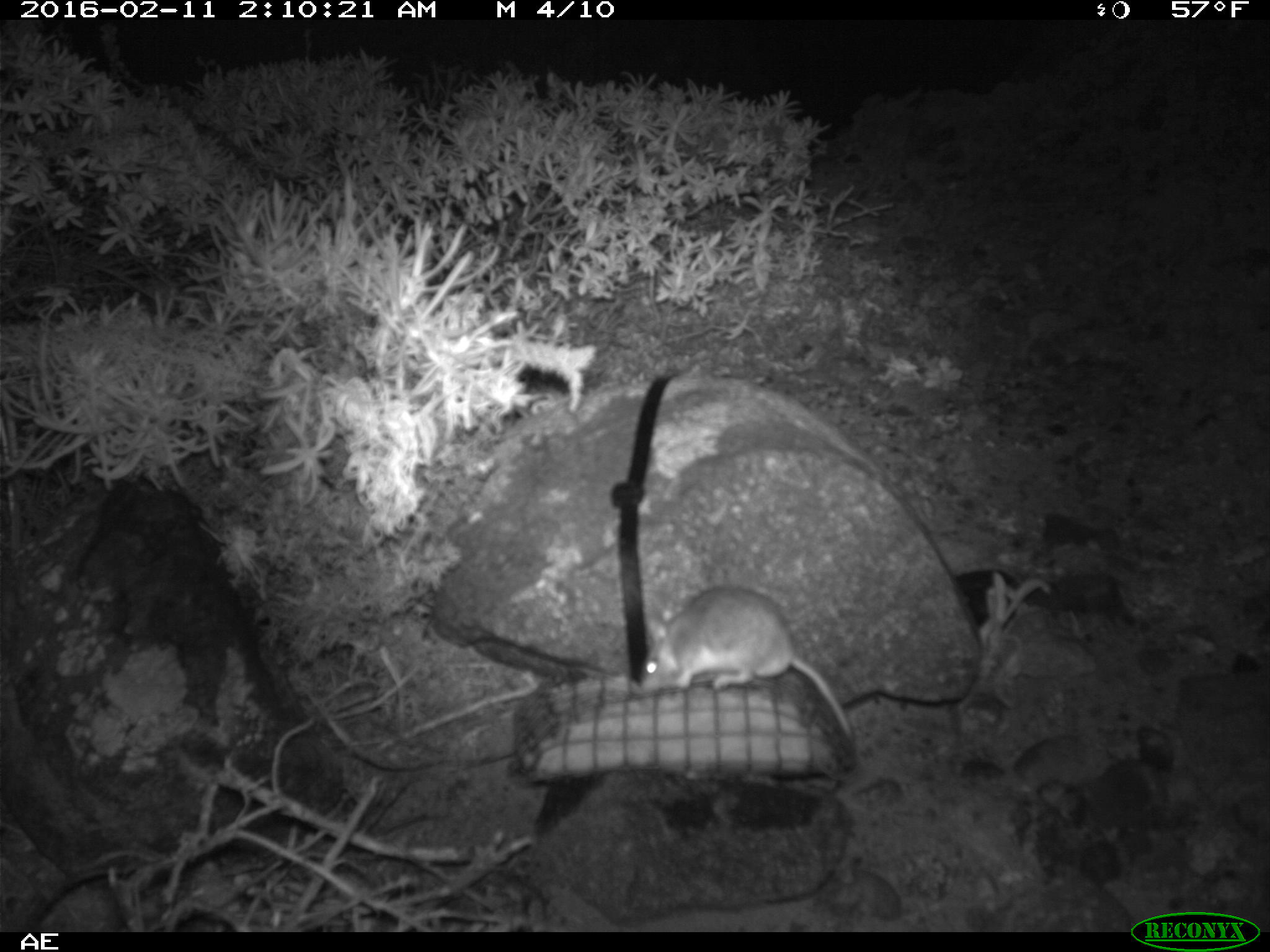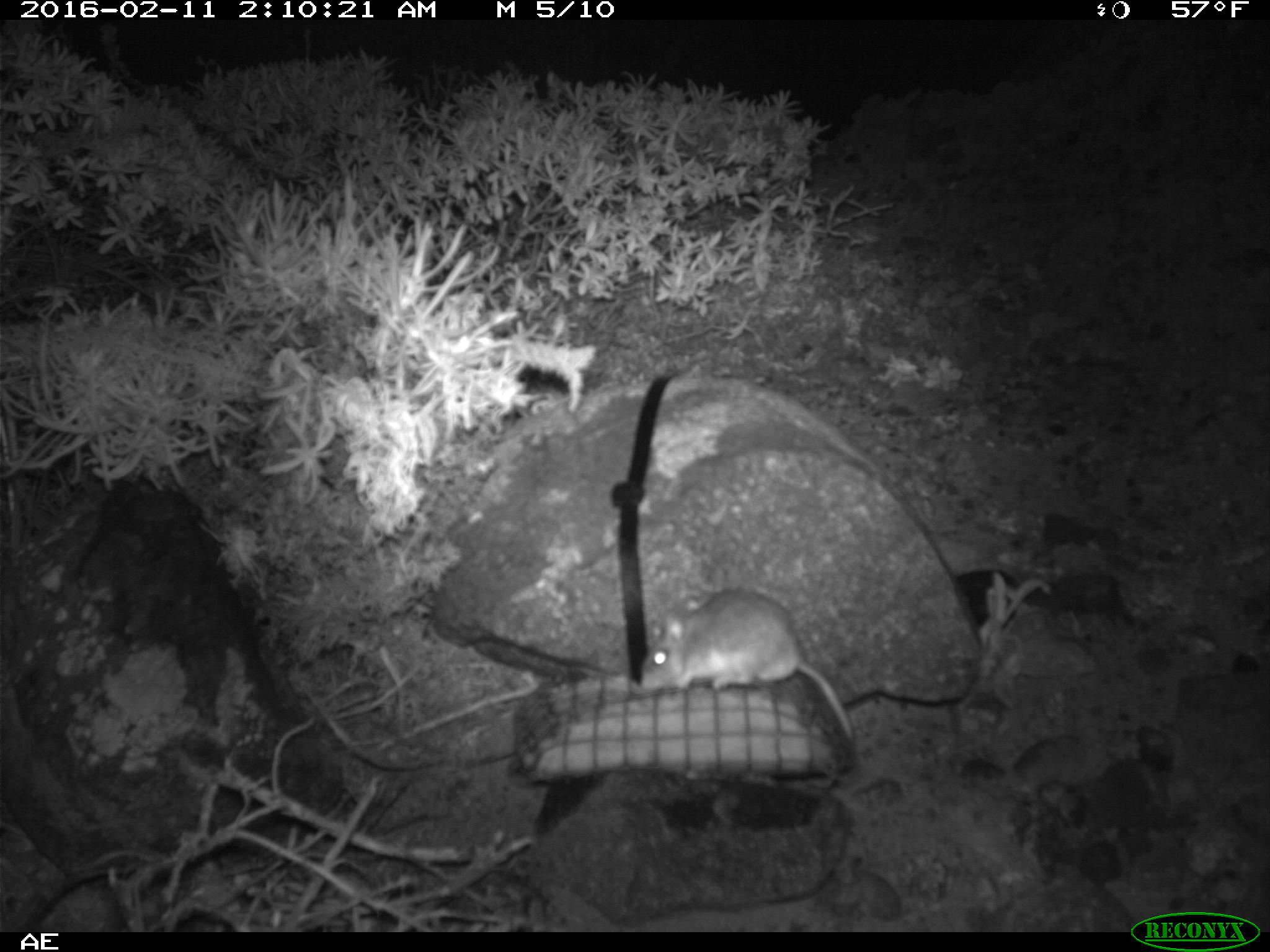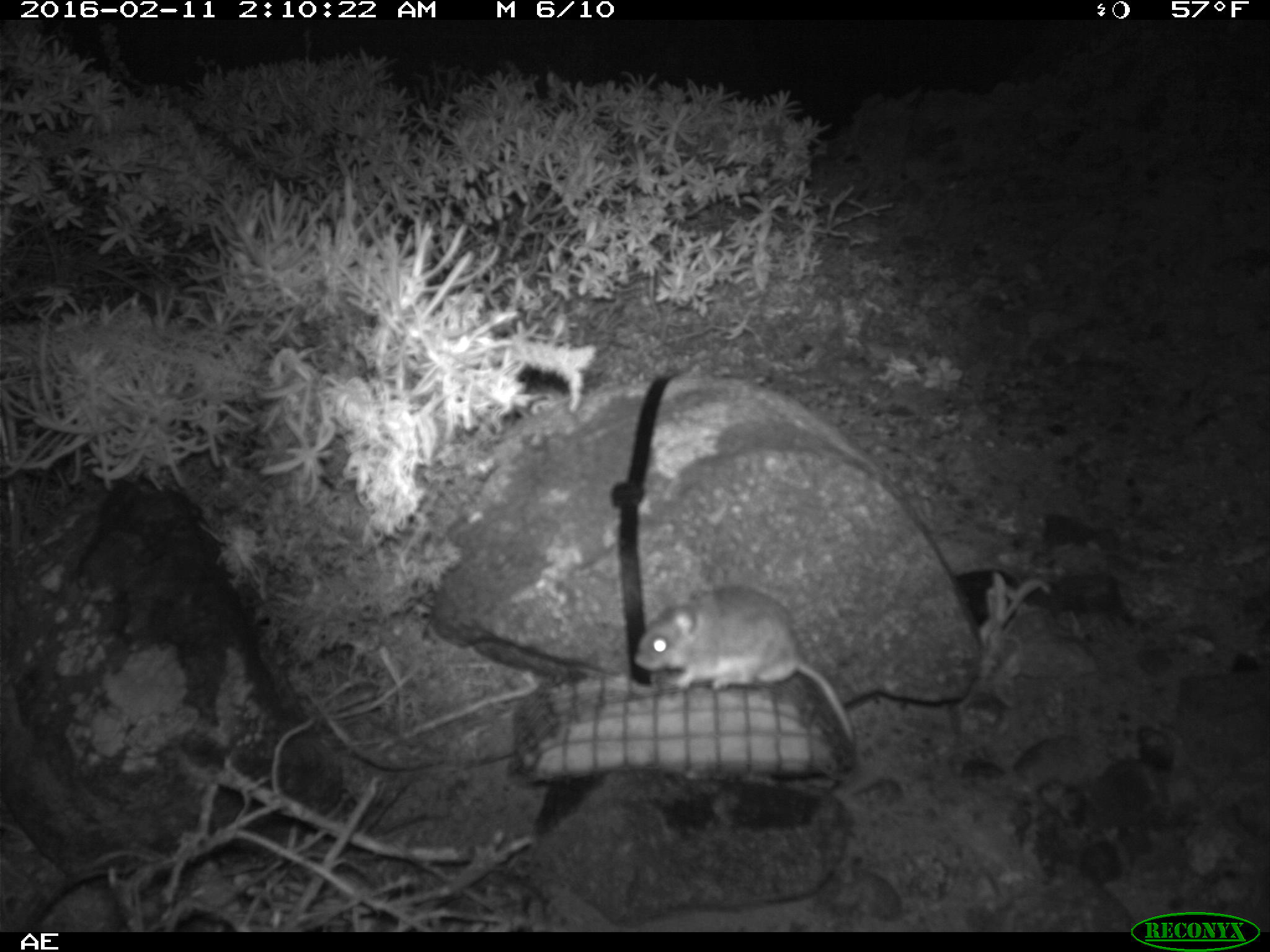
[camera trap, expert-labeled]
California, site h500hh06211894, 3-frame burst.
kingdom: Animalia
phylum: Chordata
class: Mammalia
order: Rodentia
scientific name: Rodentia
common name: rodent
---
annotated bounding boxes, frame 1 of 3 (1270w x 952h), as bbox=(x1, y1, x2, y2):
rodent: bbox=(639, 584, 857, 744)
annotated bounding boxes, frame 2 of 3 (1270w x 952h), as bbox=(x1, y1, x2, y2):
rodent: bbox=(639, 588, 854, 740)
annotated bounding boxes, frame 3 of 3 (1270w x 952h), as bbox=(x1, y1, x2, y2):
rodent: bbox=(634, 585, 856, 745)